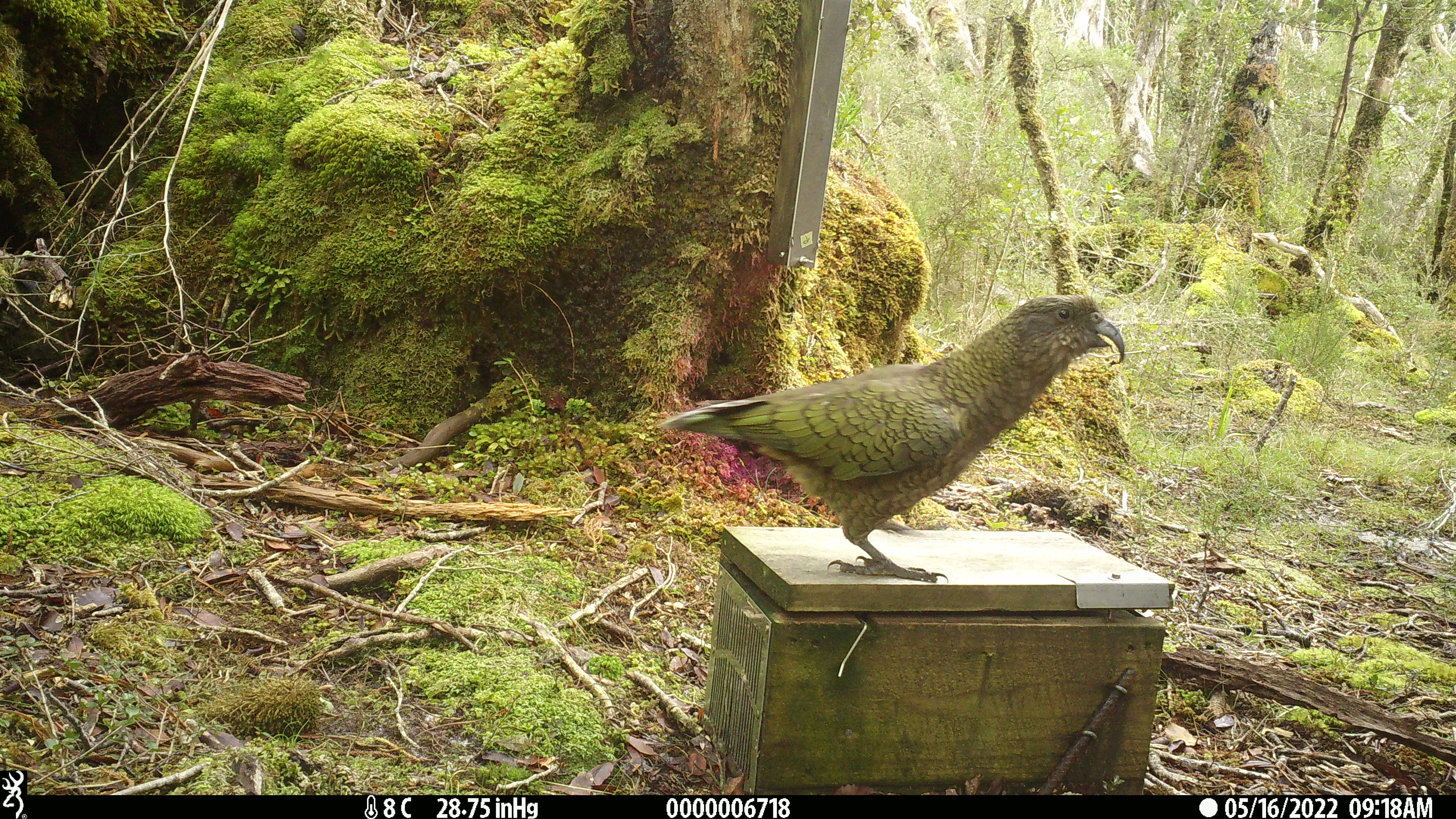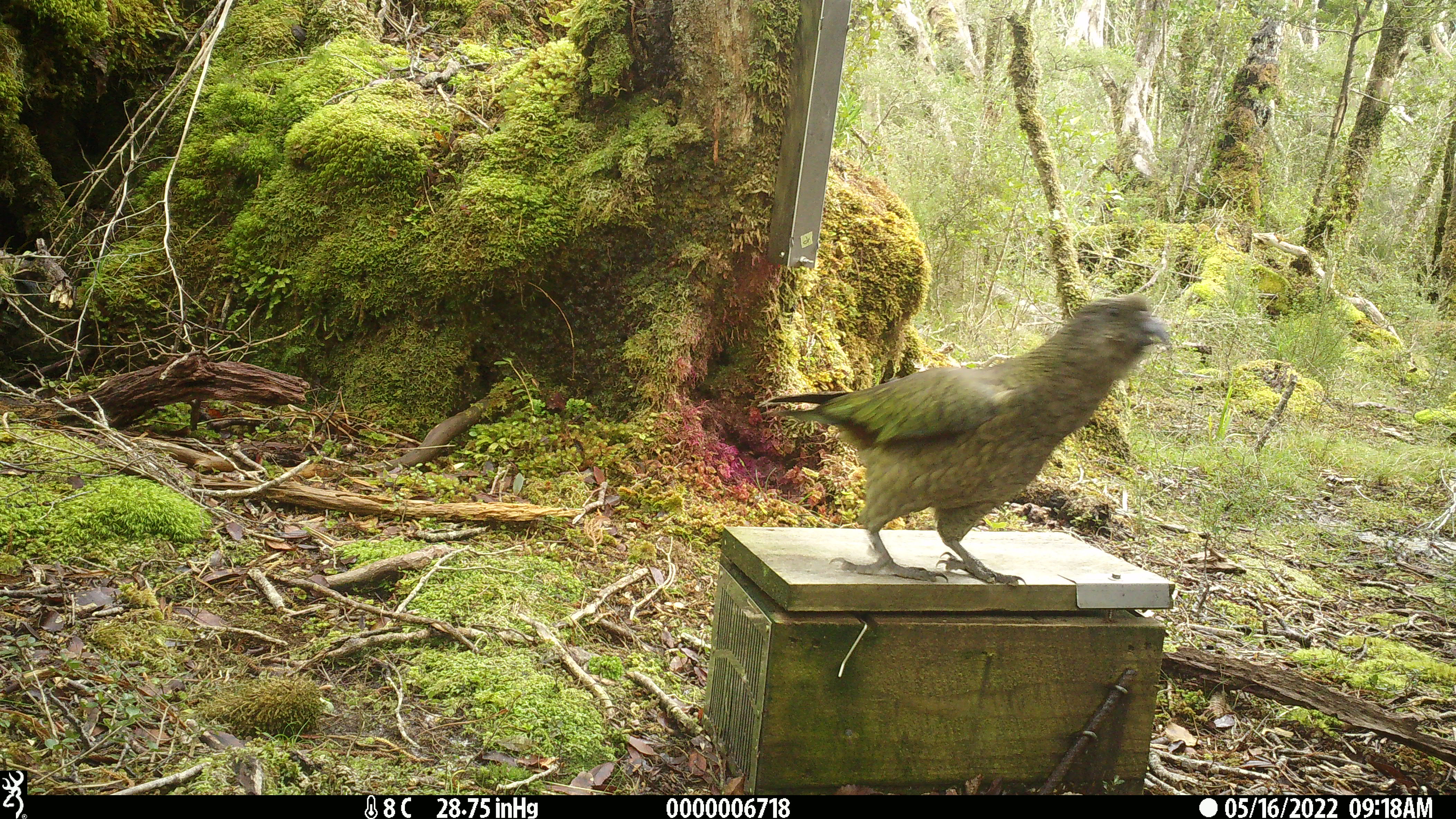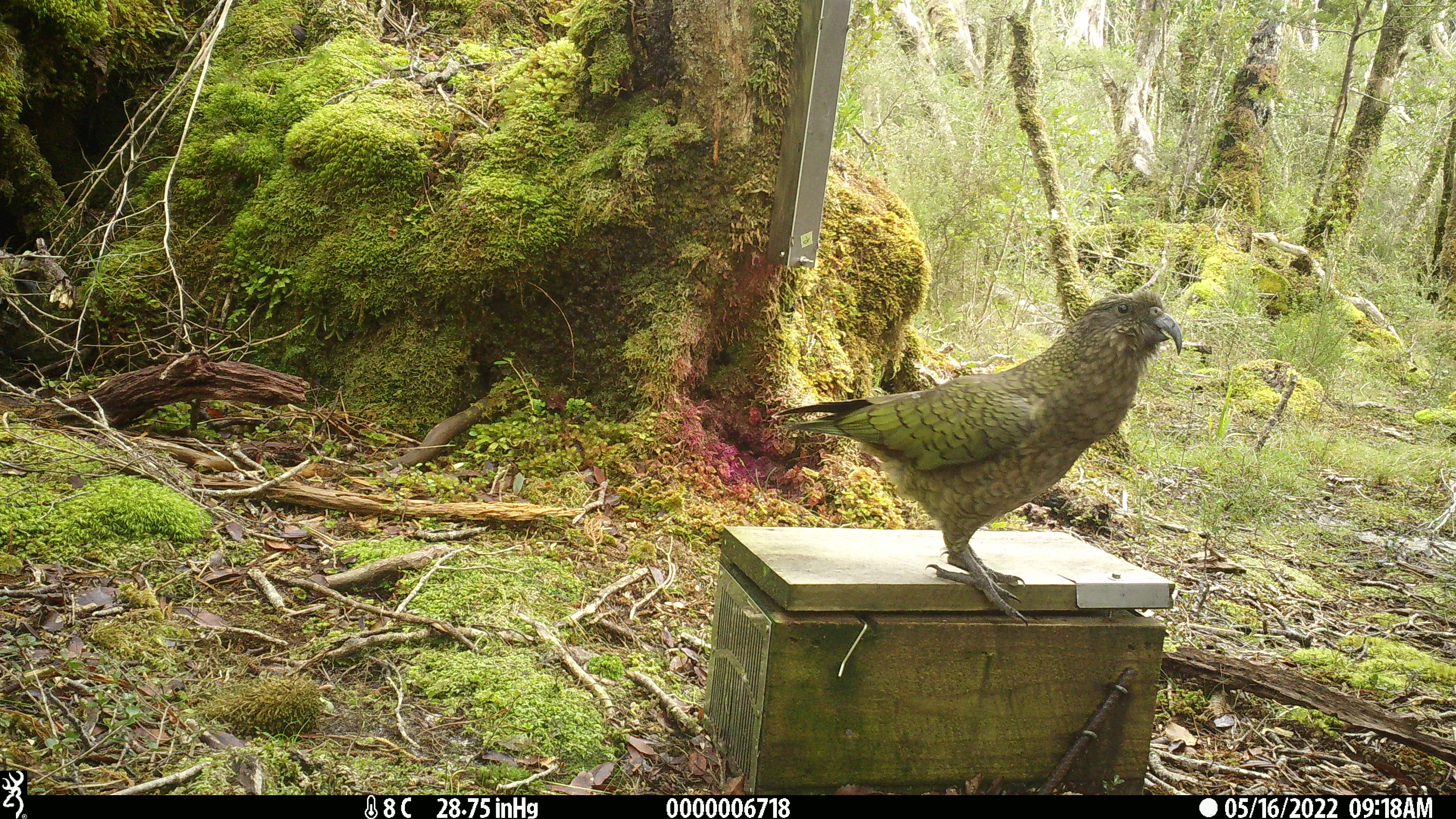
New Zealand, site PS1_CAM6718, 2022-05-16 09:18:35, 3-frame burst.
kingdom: Animalia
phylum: Chordata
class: Aves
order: Psittaciformes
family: Strigopidae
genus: Nestor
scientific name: Nestor notabilis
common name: kea